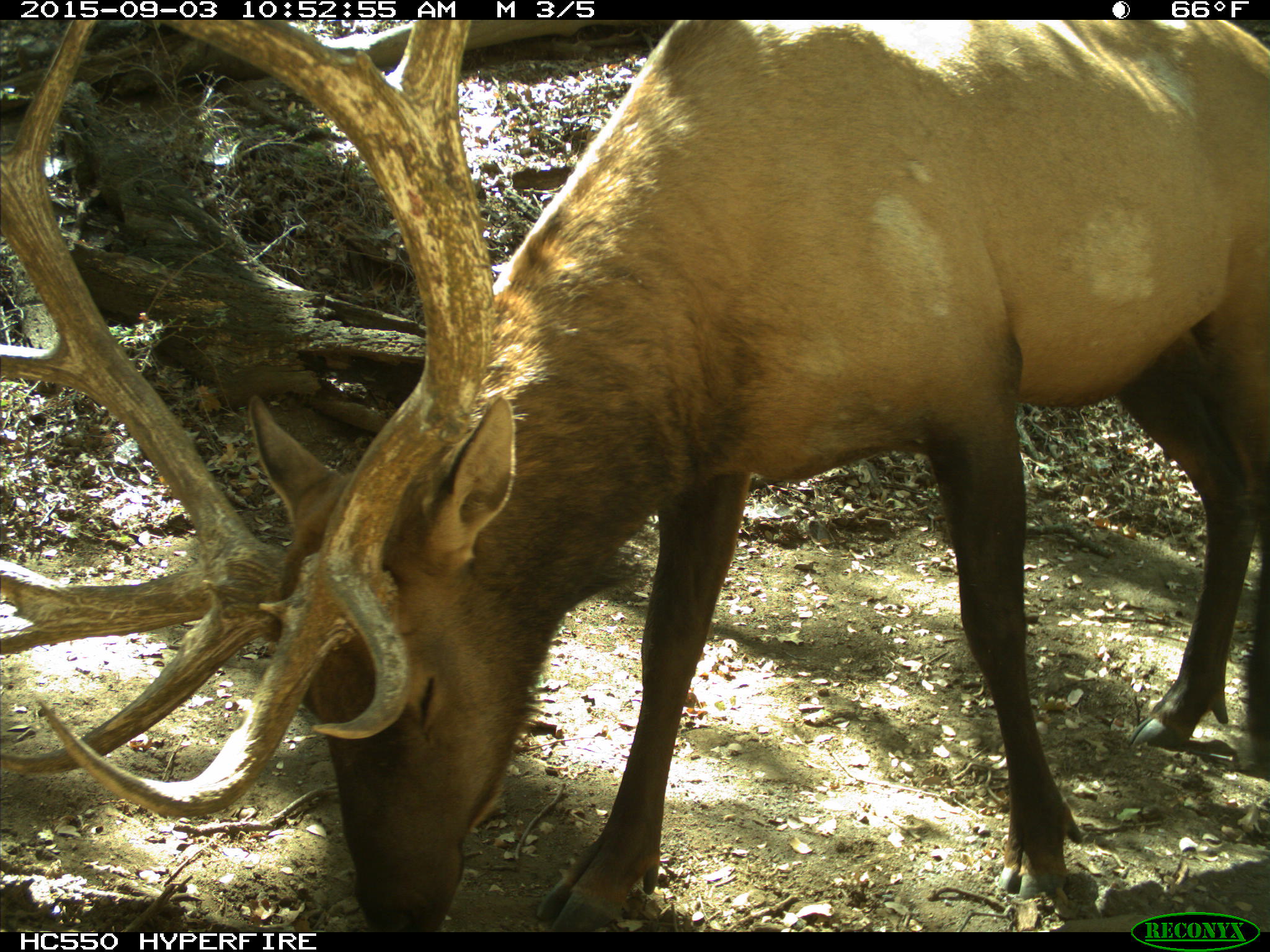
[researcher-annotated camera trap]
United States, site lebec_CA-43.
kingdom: Animalia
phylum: Chordata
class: Mammalia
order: Artiodactyla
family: Cervidae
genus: Cervus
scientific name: Cervus canadensis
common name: elk